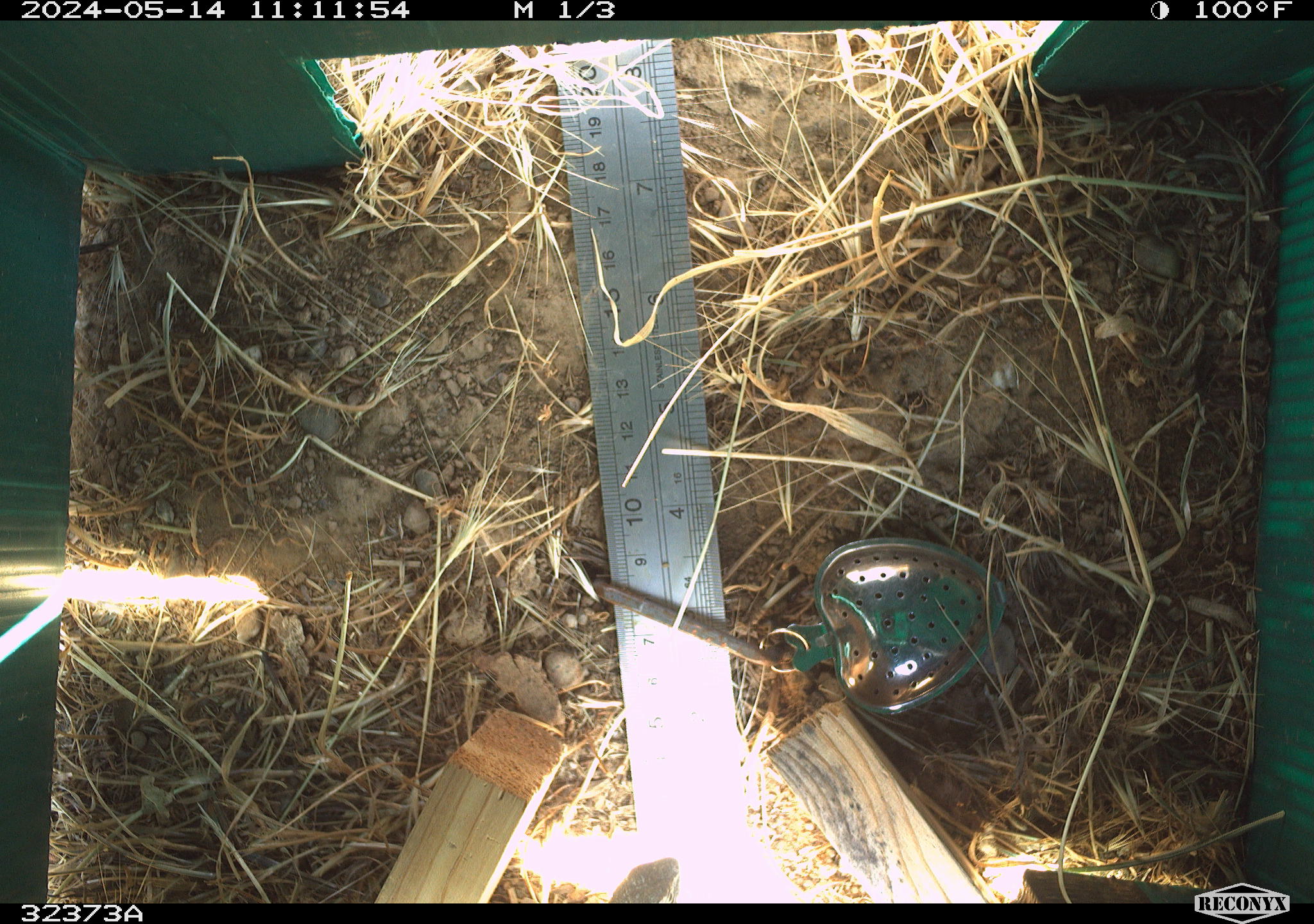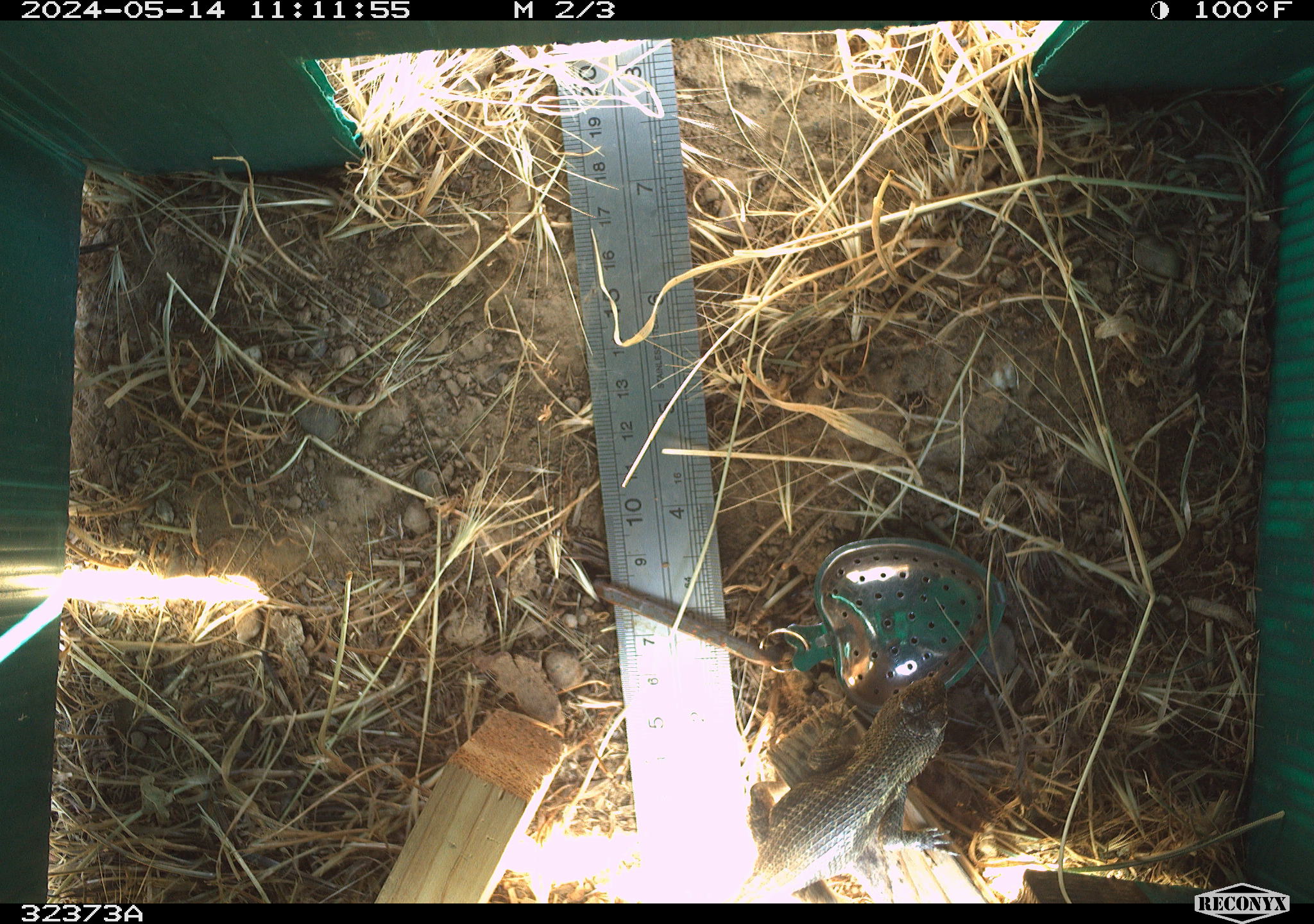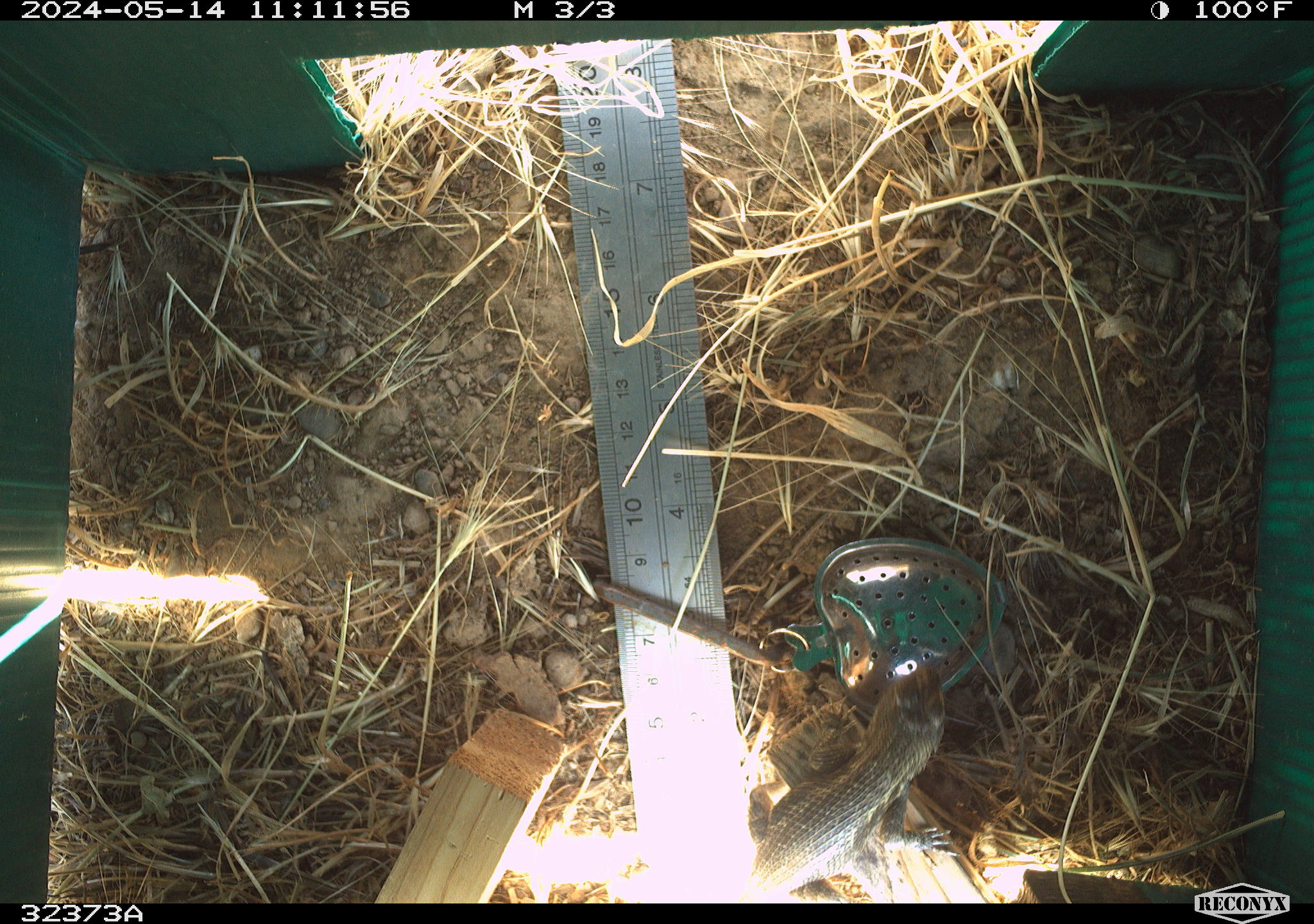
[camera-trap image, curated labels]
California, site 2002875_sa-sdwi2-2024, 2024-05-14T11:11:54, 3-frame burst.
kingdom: Animalia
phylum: Chordata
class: Reptilia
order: Squamata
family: Phrynosomatidae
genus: Sceloporus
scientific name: Sceloporus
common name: spiny lizards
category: sceloporus species